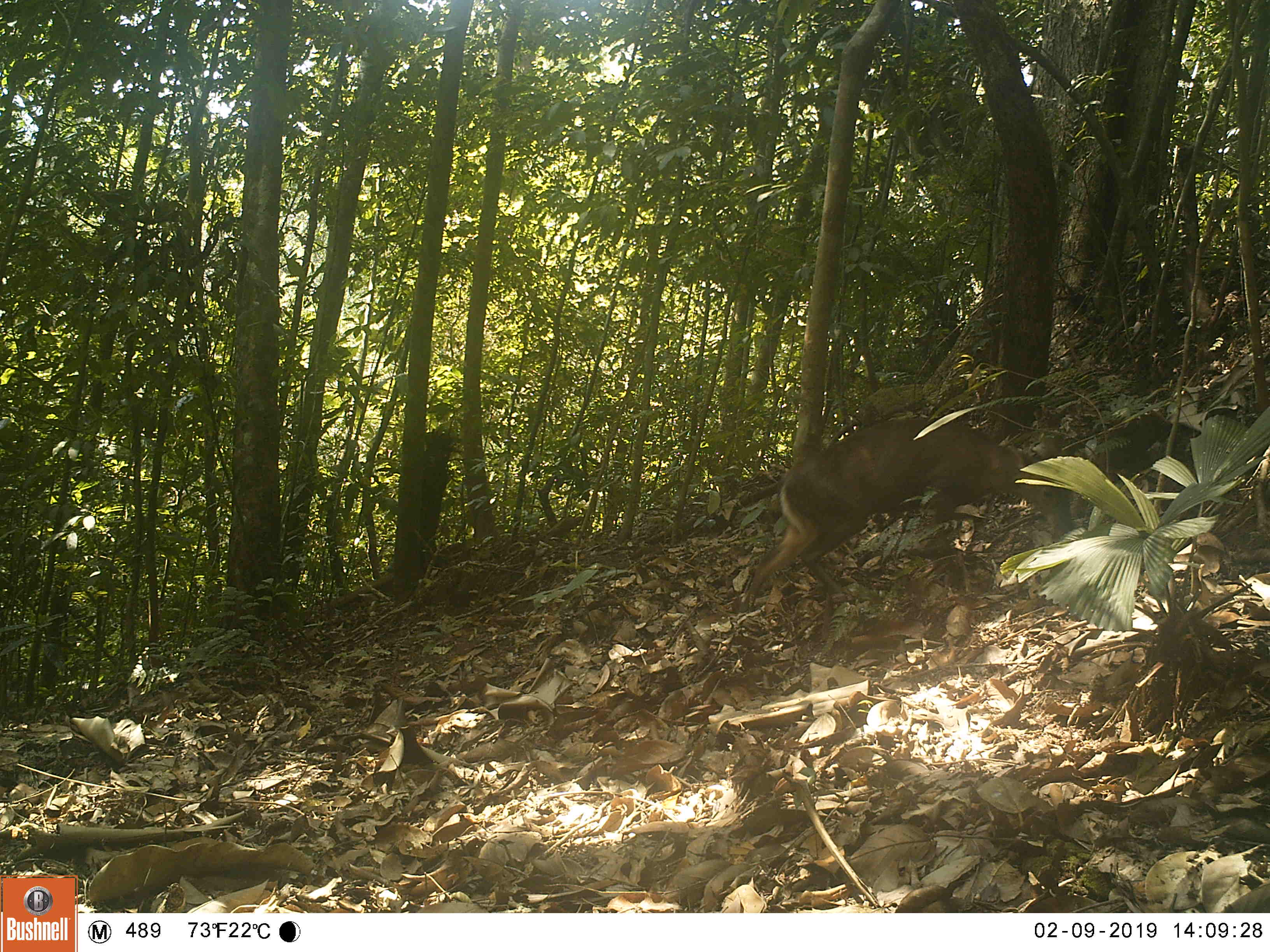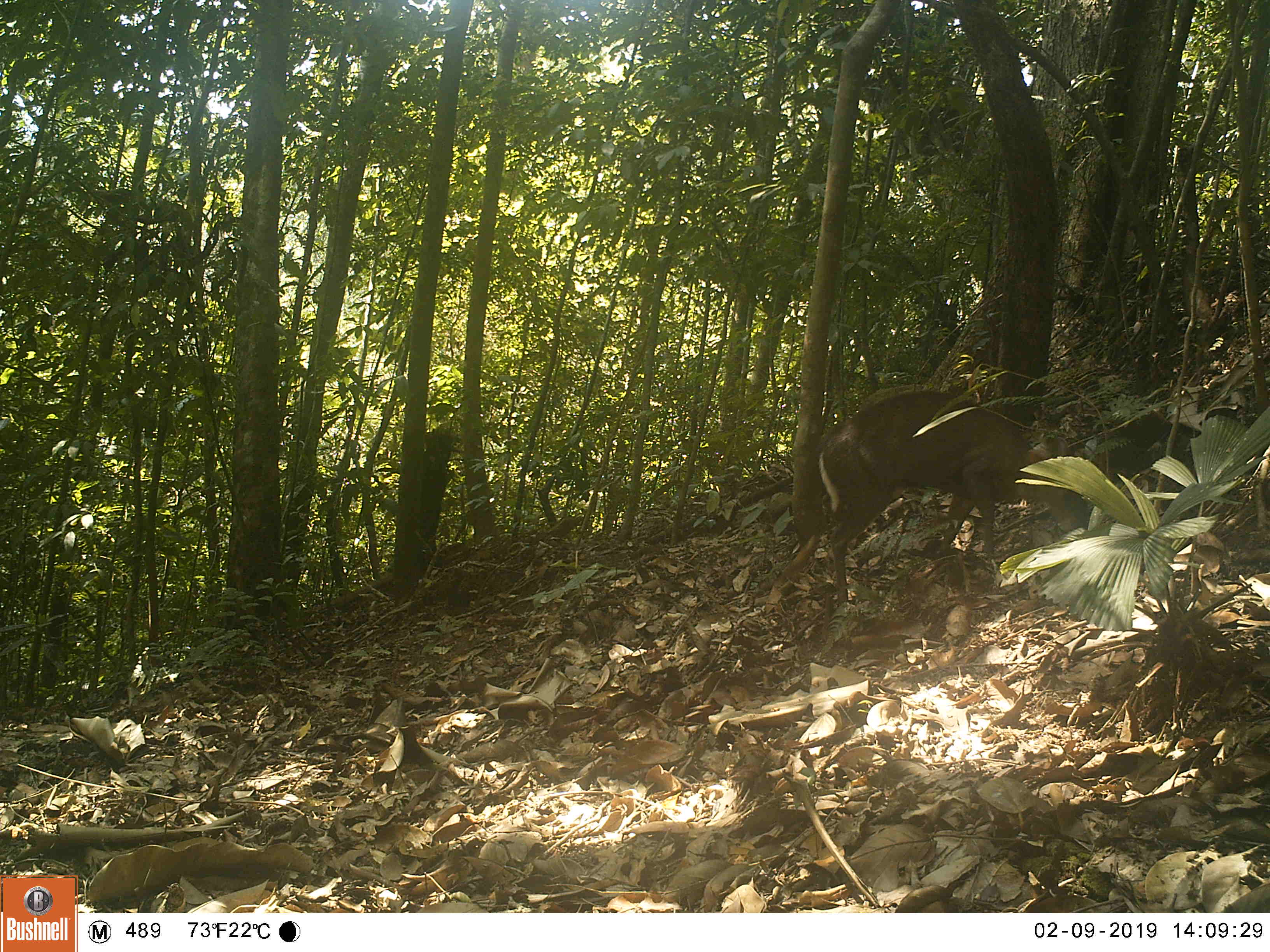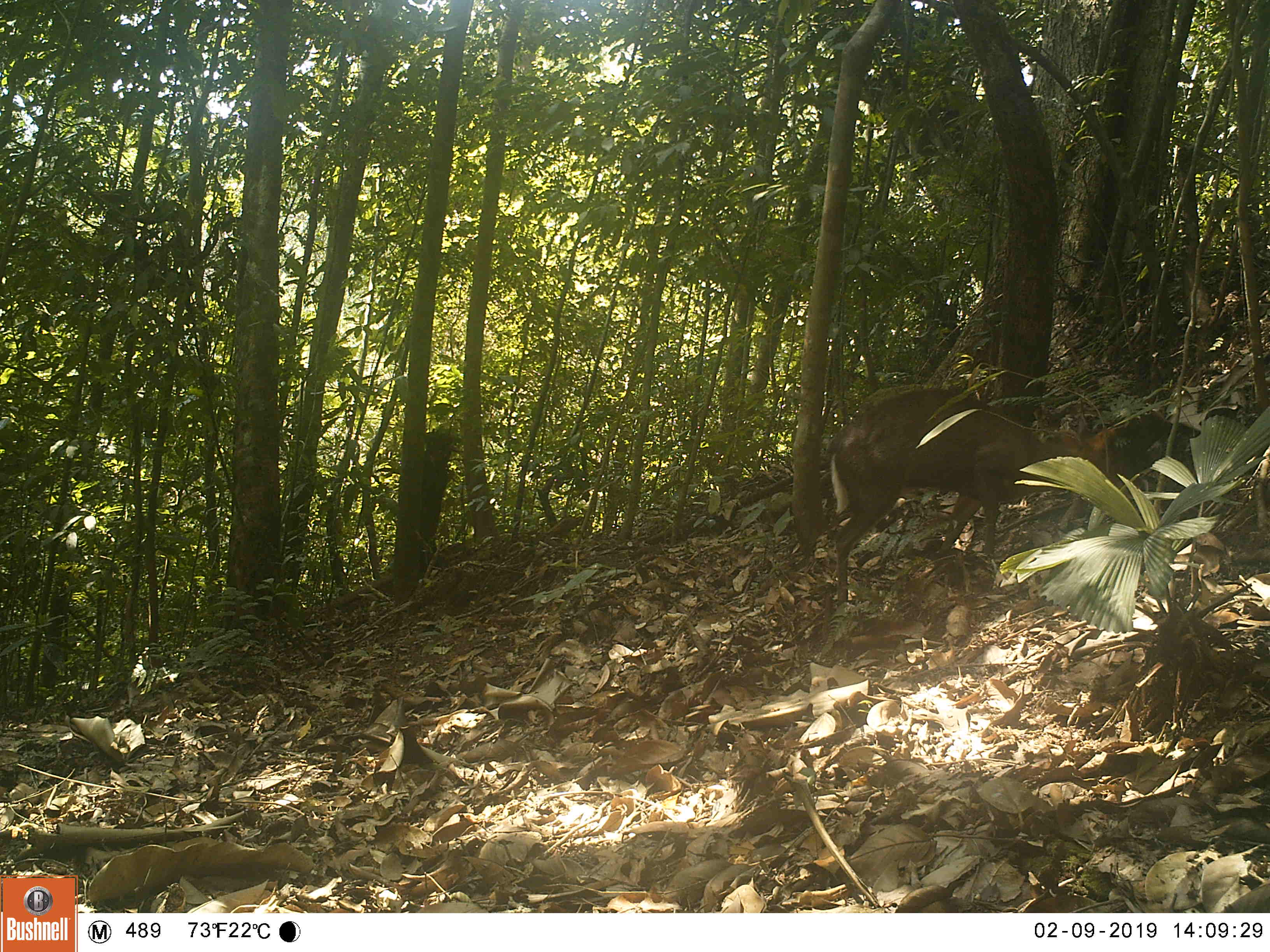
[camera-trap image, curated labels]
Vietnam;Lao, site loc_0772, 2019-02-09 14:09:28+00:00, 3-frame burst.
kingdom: Animalia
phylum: Chordata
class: Mammalia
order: Artiodactyla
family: Cervidae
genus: Muntiacus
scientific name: Muntiacus rooseveltorum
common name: roosevelt's muntjac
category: roosevelts muntjac group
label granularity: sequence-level